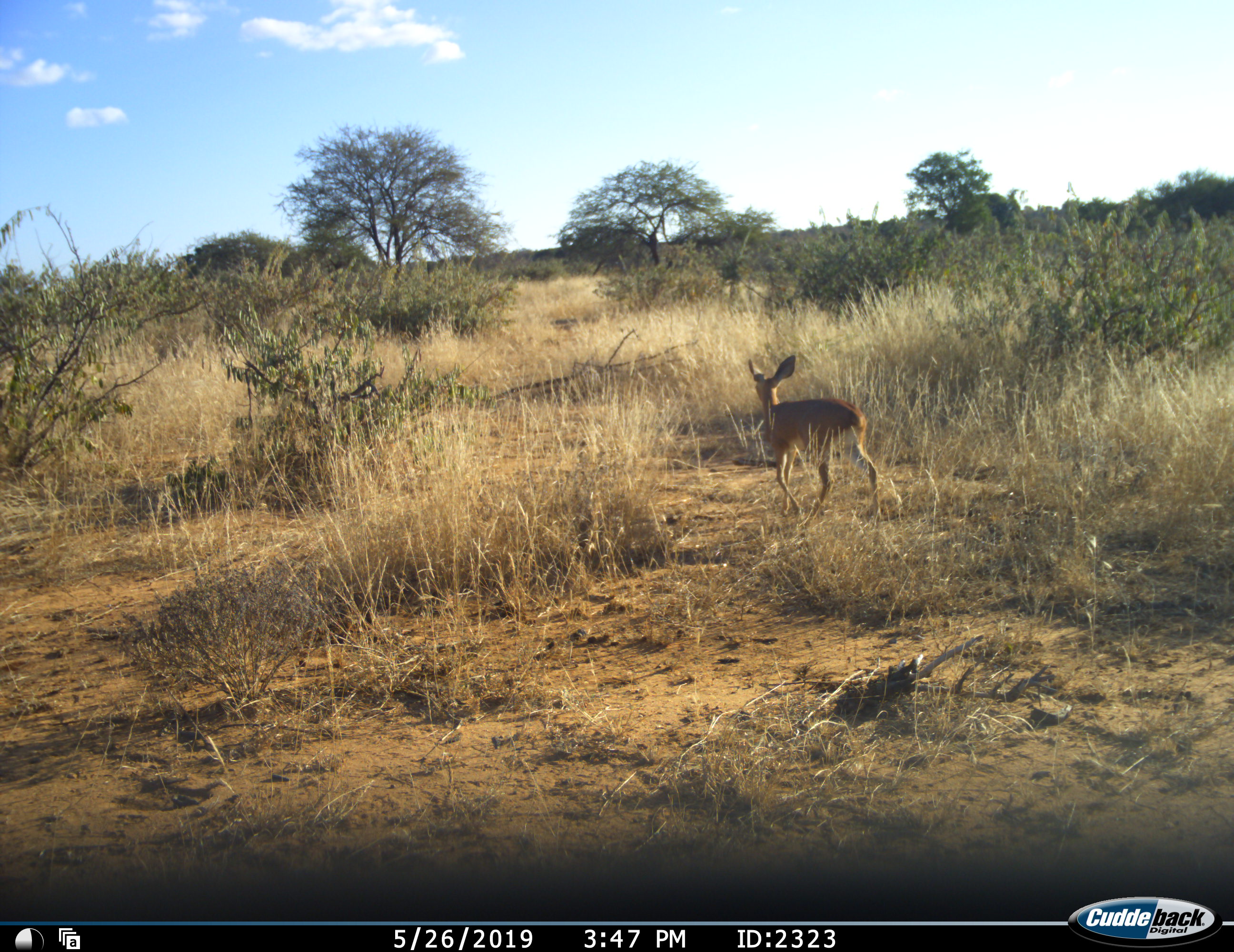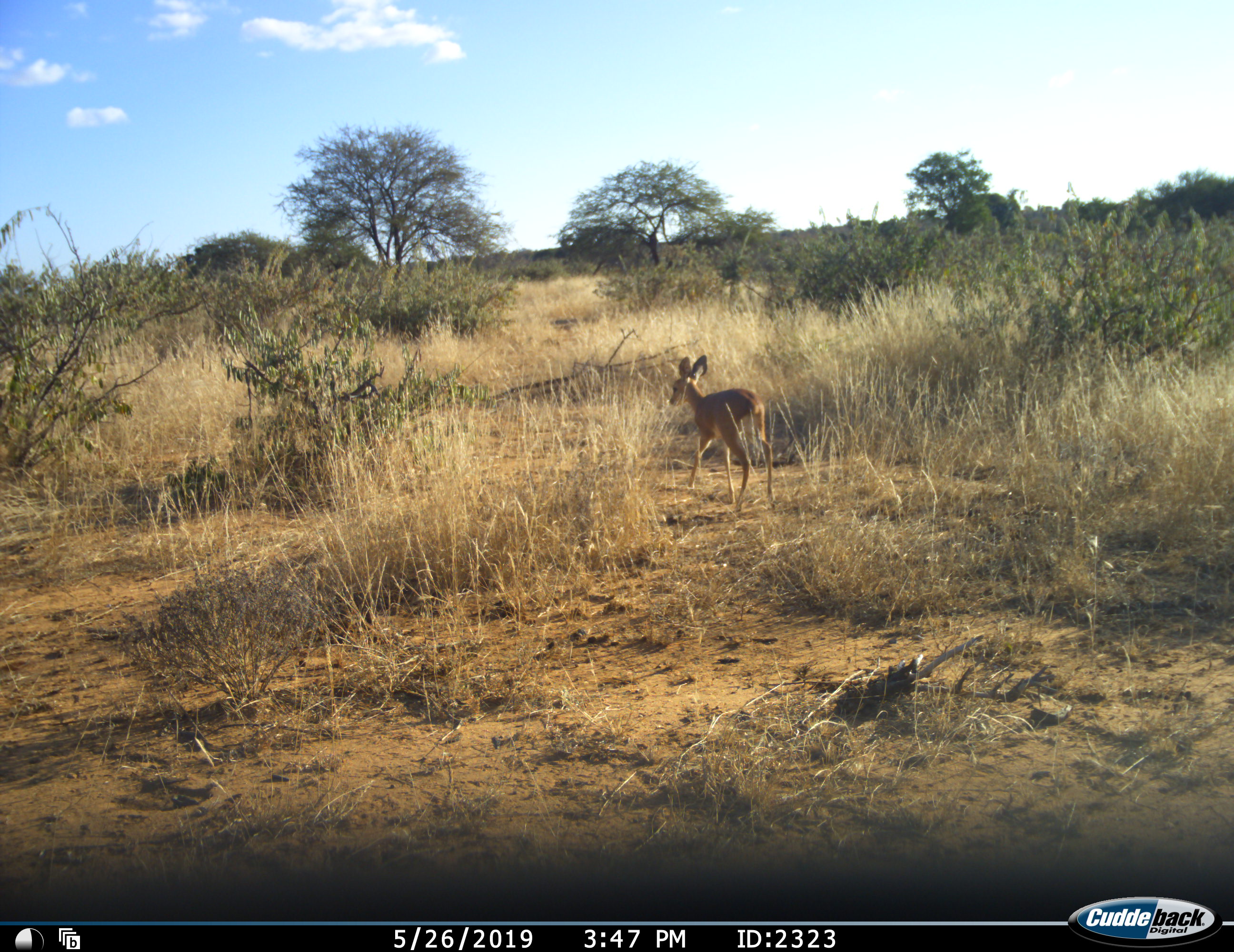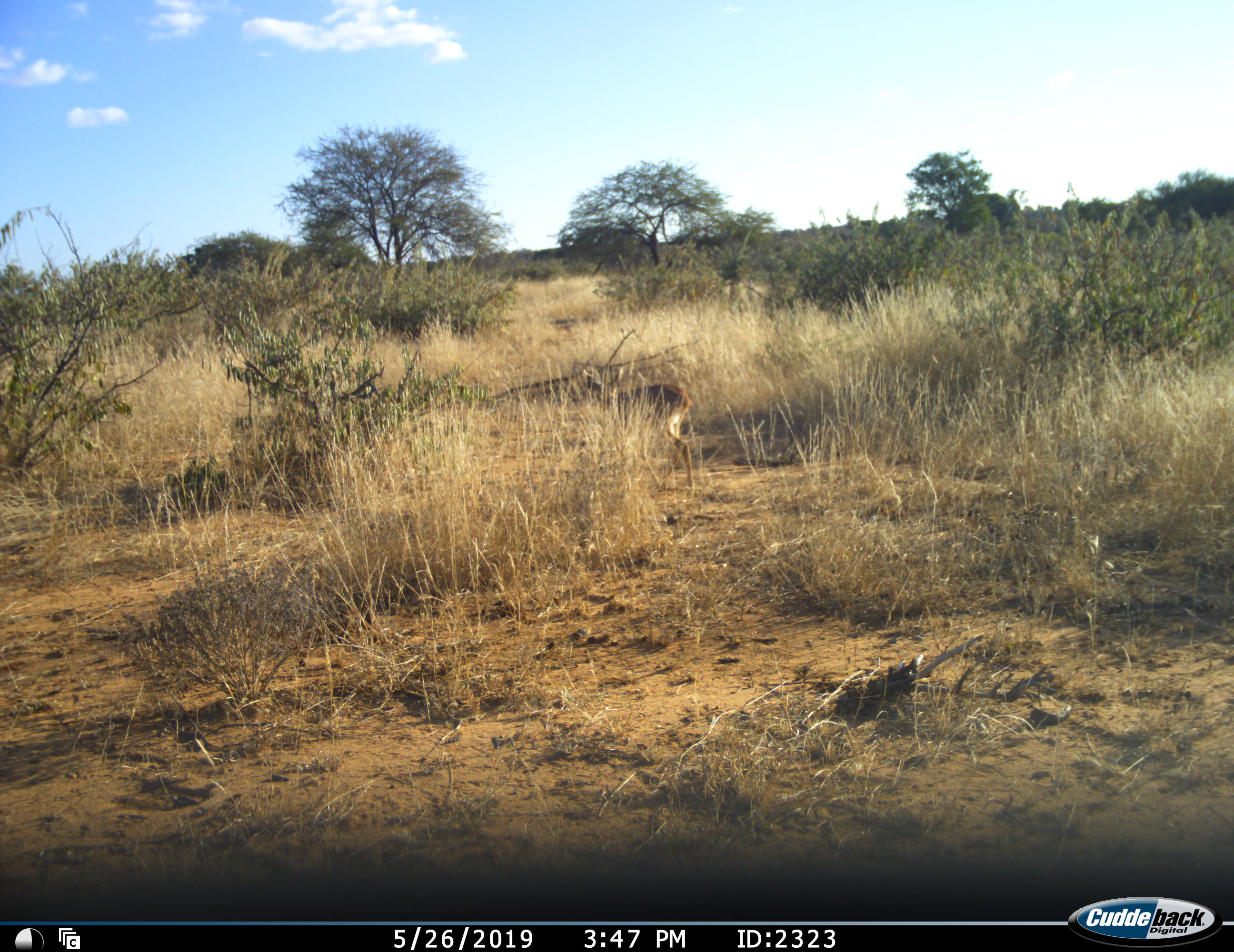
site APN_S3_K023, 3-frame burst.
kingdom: Animalia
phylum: Chordata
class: Mammalia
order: Artiodactyla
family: Bovidae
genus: Raphicerus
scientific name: Raphicerus campestris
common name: steenbok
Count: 1.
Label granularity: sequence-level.